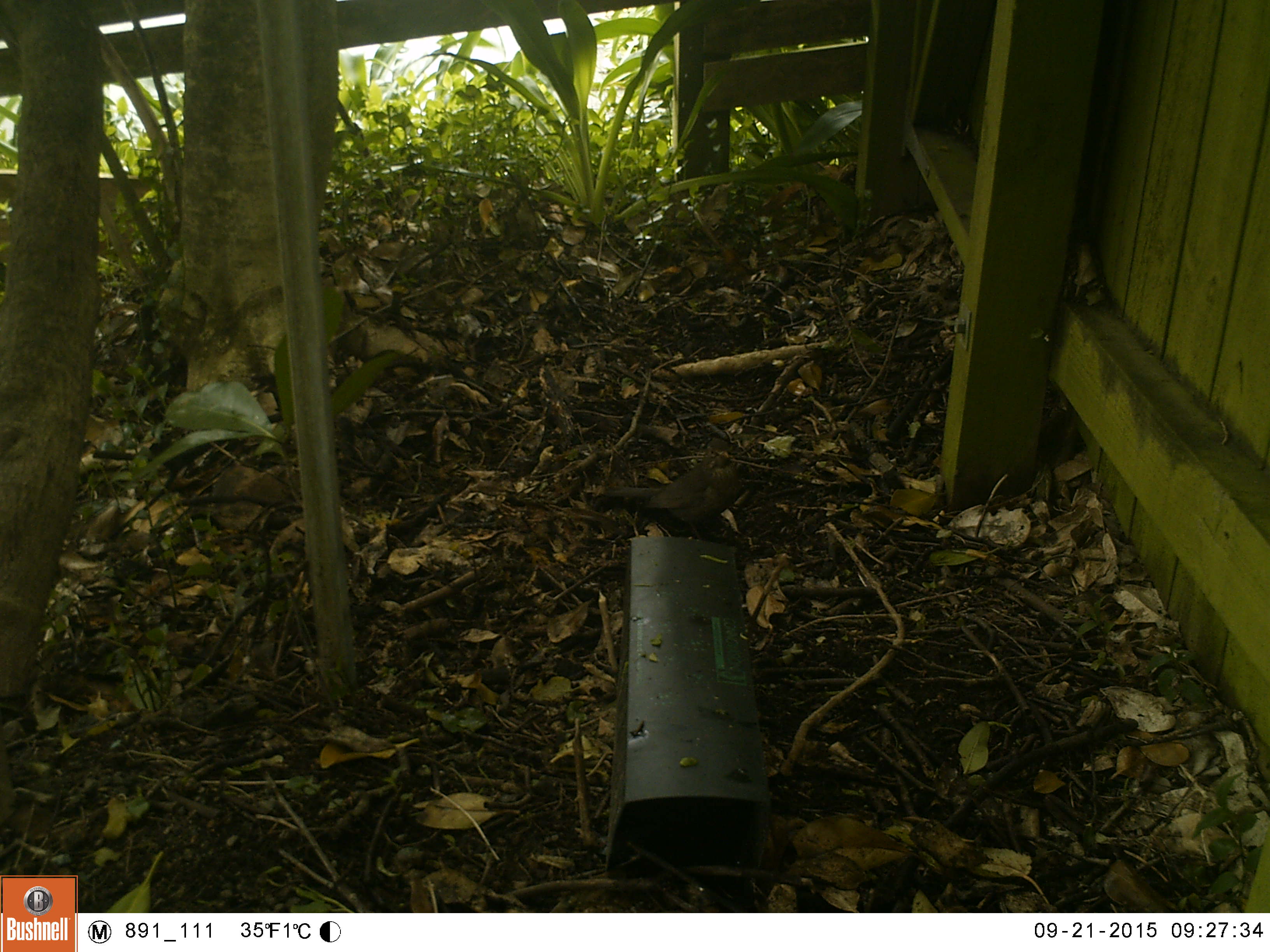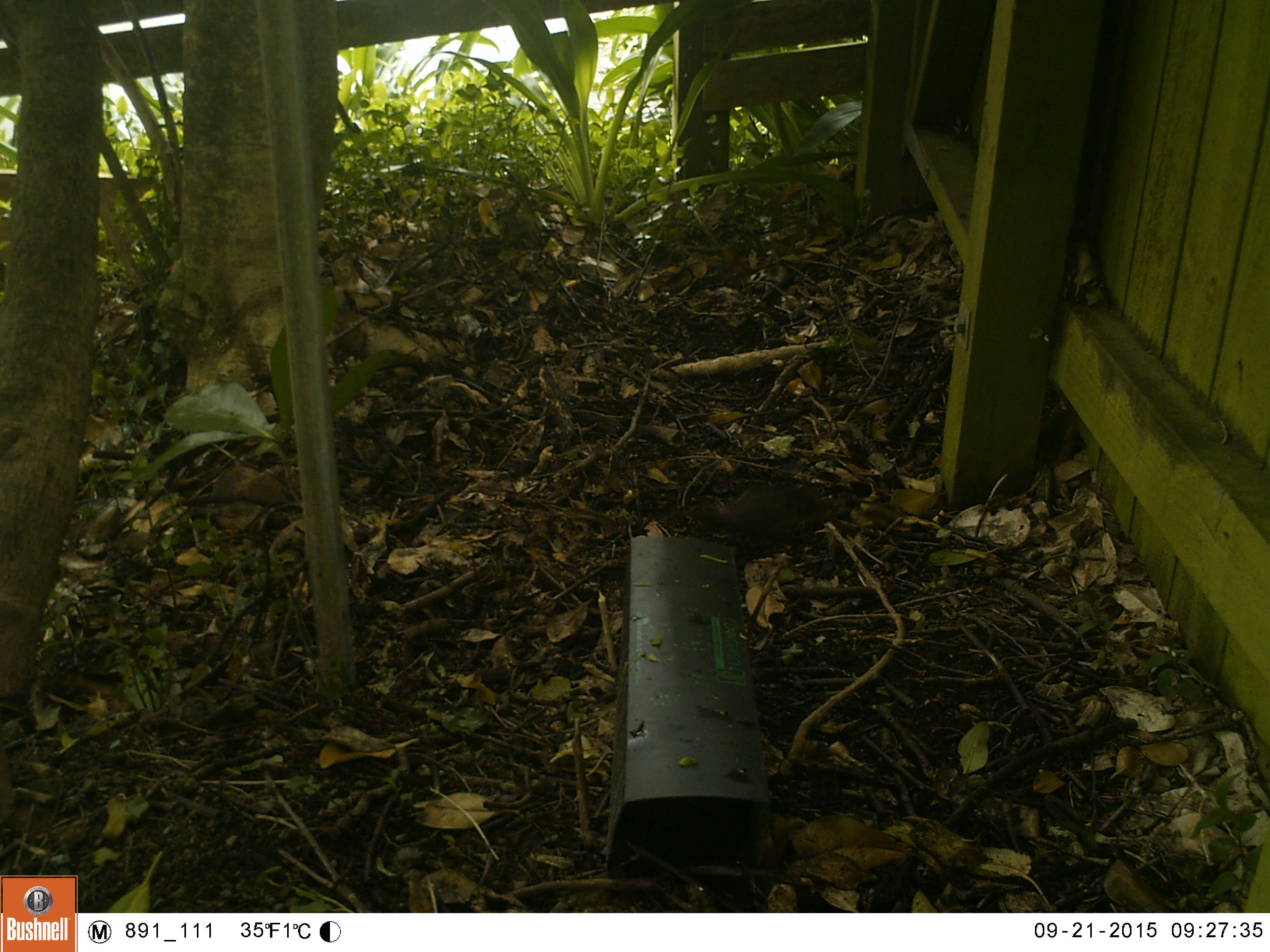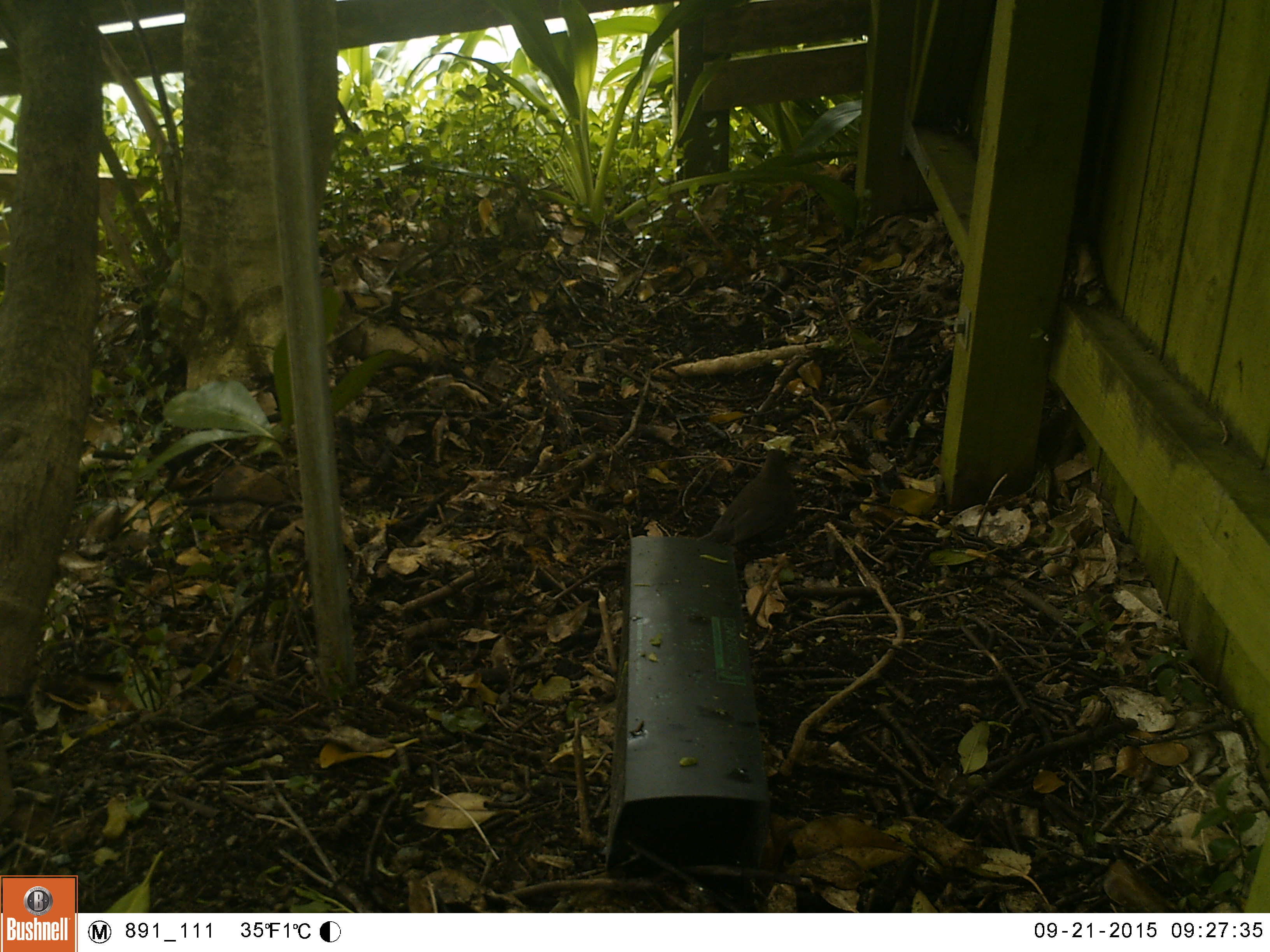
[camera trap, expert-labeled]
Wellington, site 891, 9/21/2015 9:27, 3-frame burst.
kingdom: Animalia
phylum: Chordata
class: Aves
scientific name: Aves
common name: bird